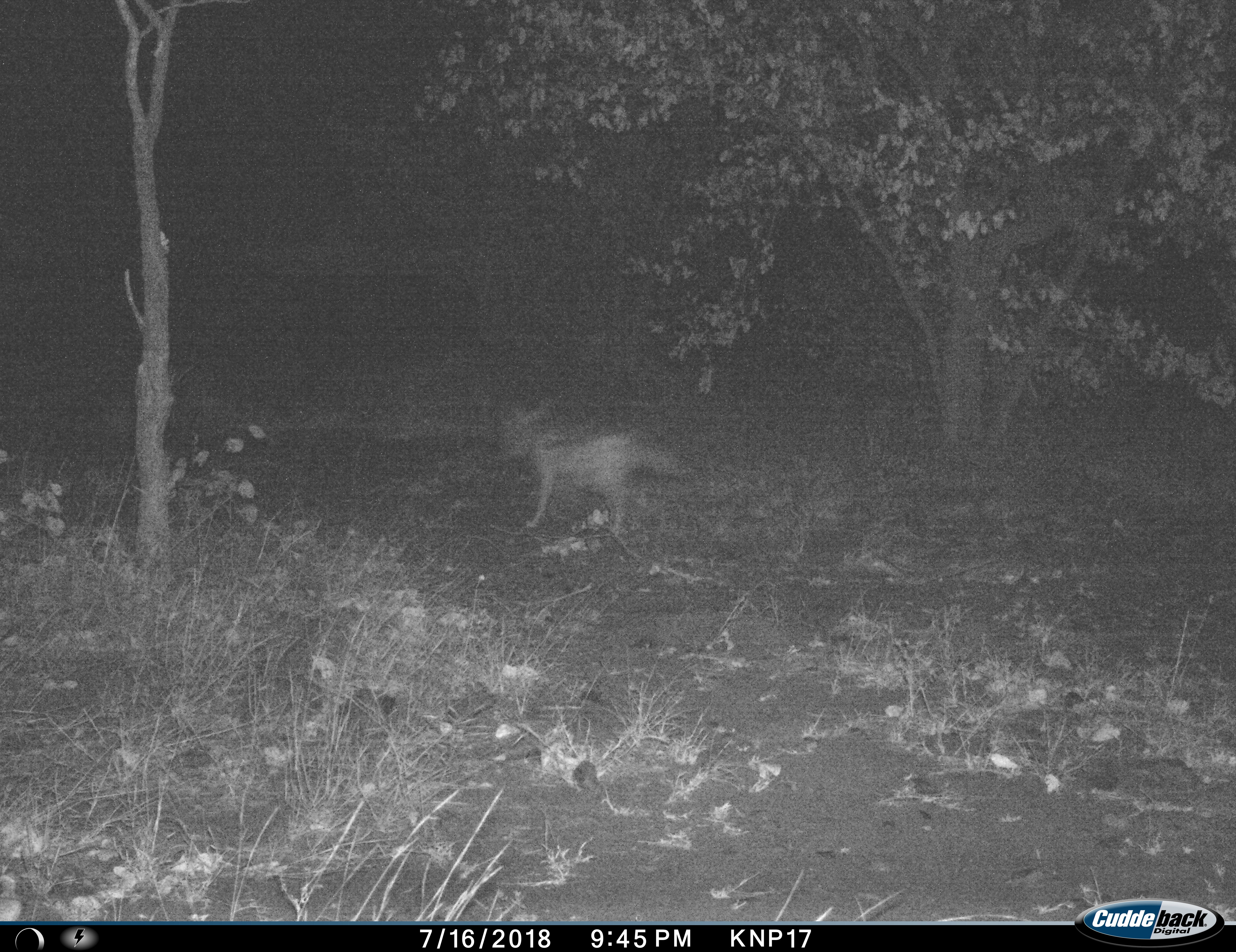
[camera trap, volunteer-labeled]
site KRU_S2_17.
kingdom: Animalia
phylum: Chordata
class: Mammalia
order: Carnivora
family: Canidae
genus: Otocyon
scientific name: Otocyon megalotis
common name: bat-eared fox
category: foxbateared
Foxbateared (bat-eared fox) (Otocyon megalotis), count 1. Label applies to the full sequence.